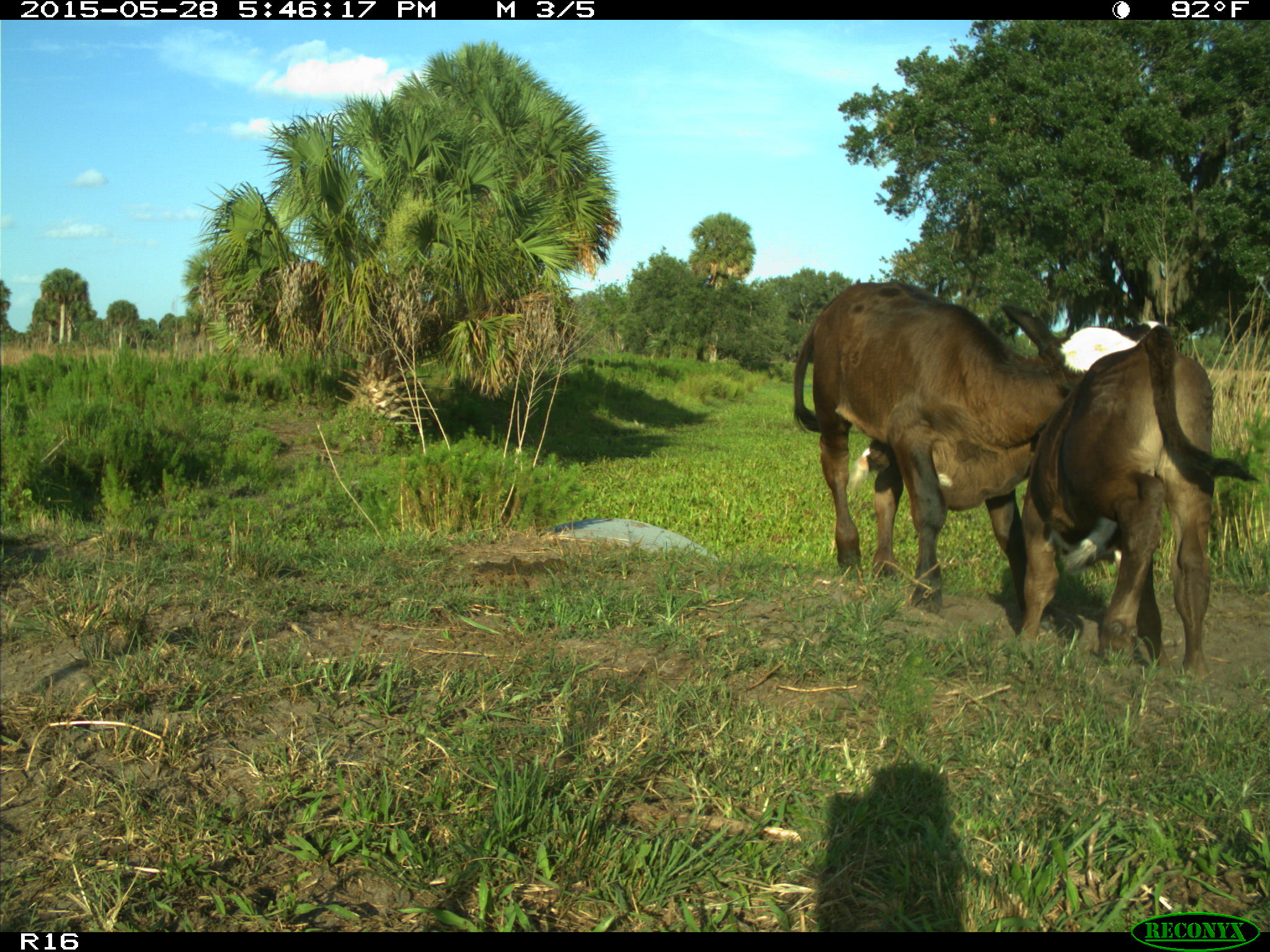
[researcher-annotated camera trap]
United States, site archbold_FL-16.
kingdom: Animalia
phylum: Chordata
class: Mammalia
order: Artiodactyla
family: Bovidae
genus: Bos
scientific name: Bos taurus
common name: domestic cow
Bos taurus (domestic cow).